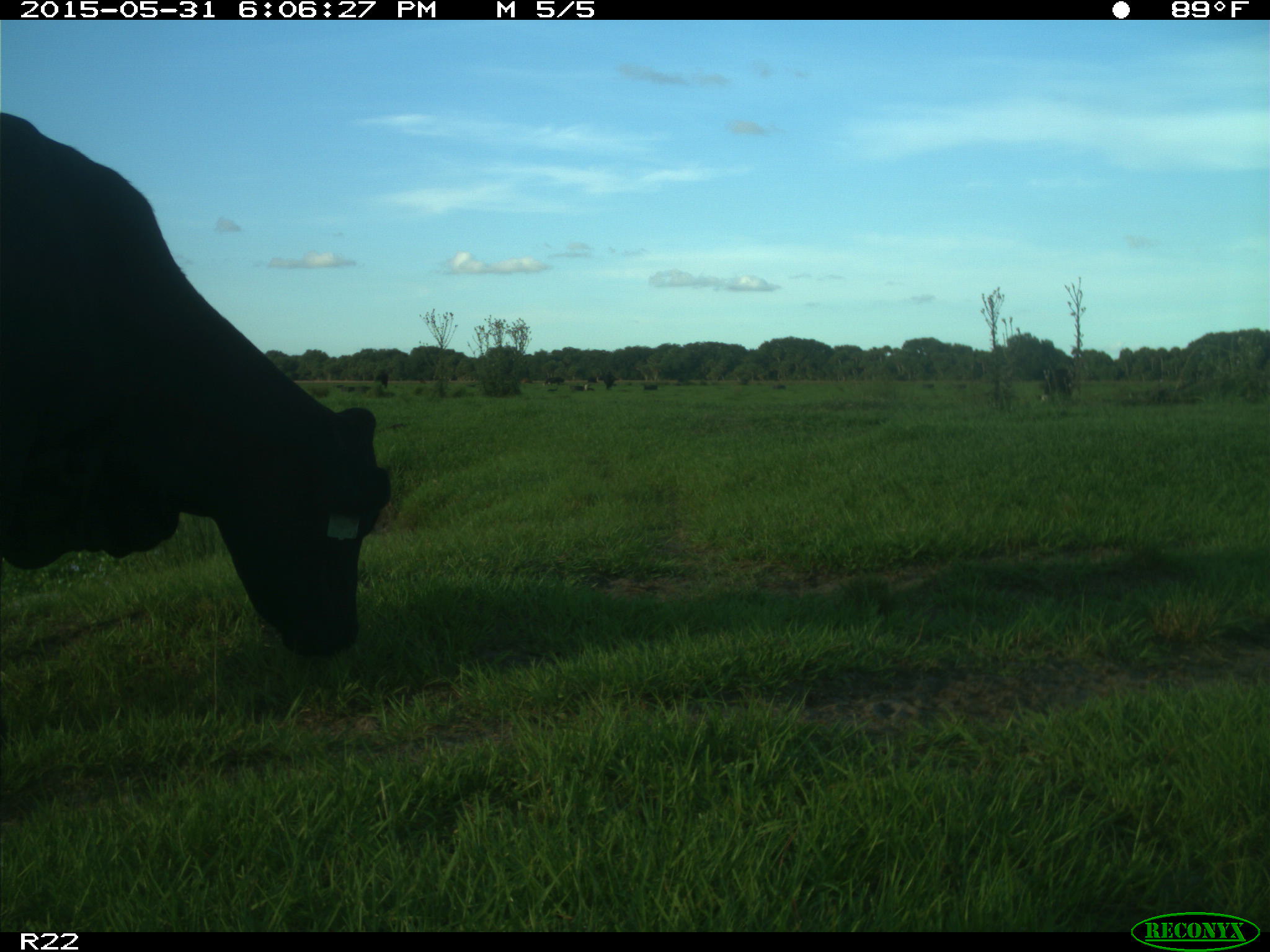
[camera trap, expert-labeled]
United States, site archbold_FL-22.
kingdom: Animalia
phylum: Chordata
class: Mammalia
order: Artiodactyla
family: Bovidae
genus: Bos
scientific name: Bos taurus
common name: domestic cow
Bos taurus (domestic cow).